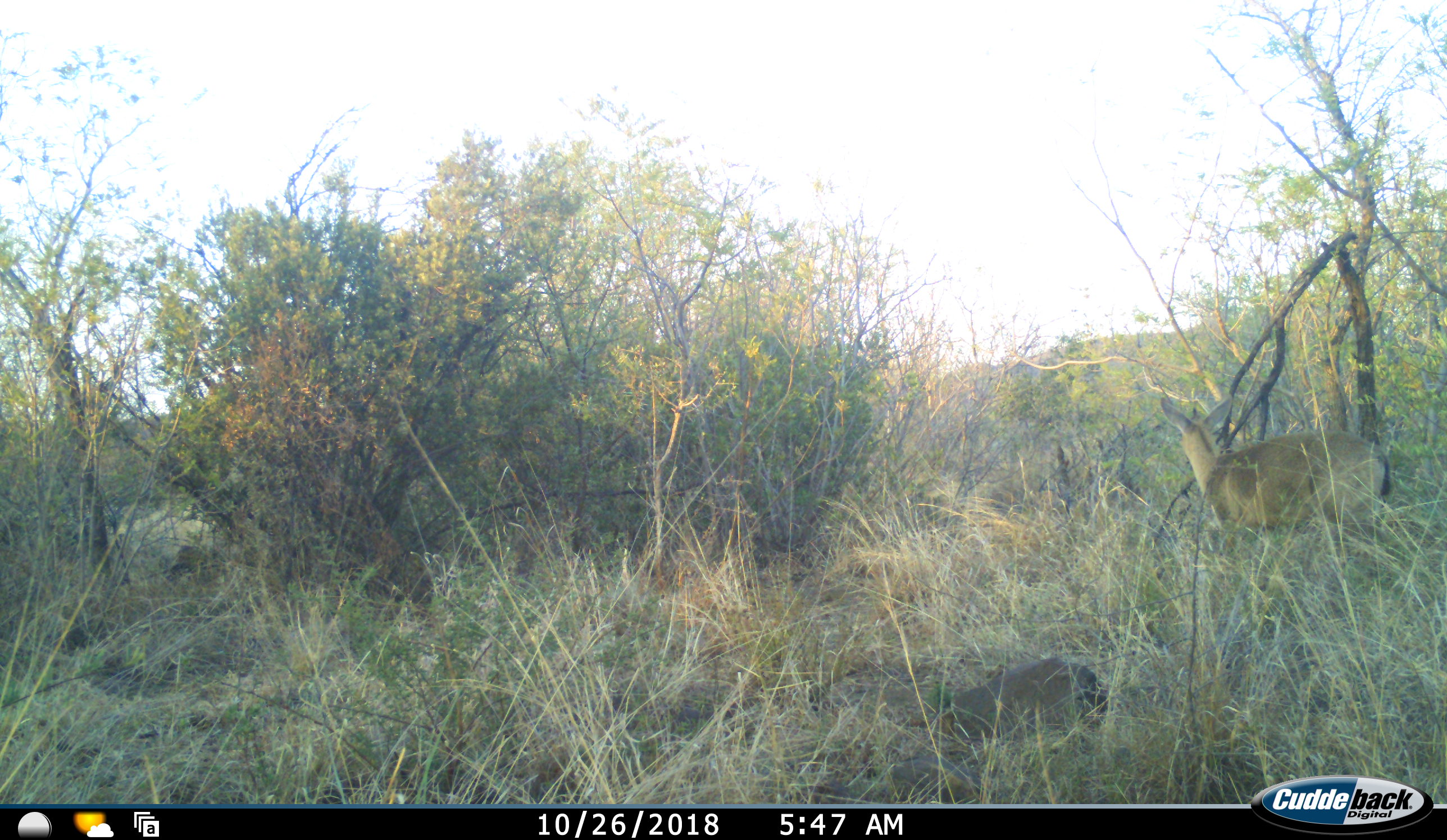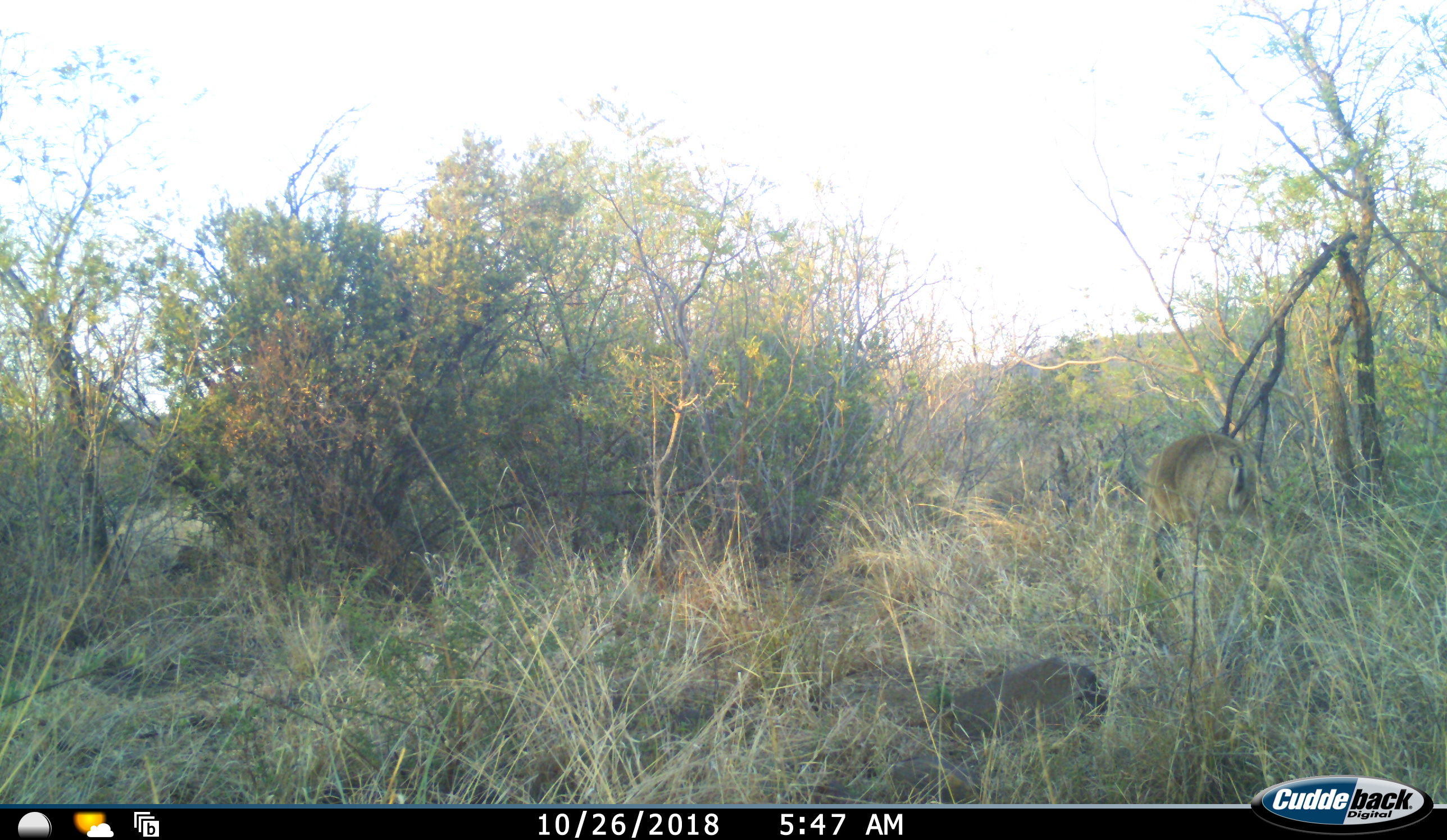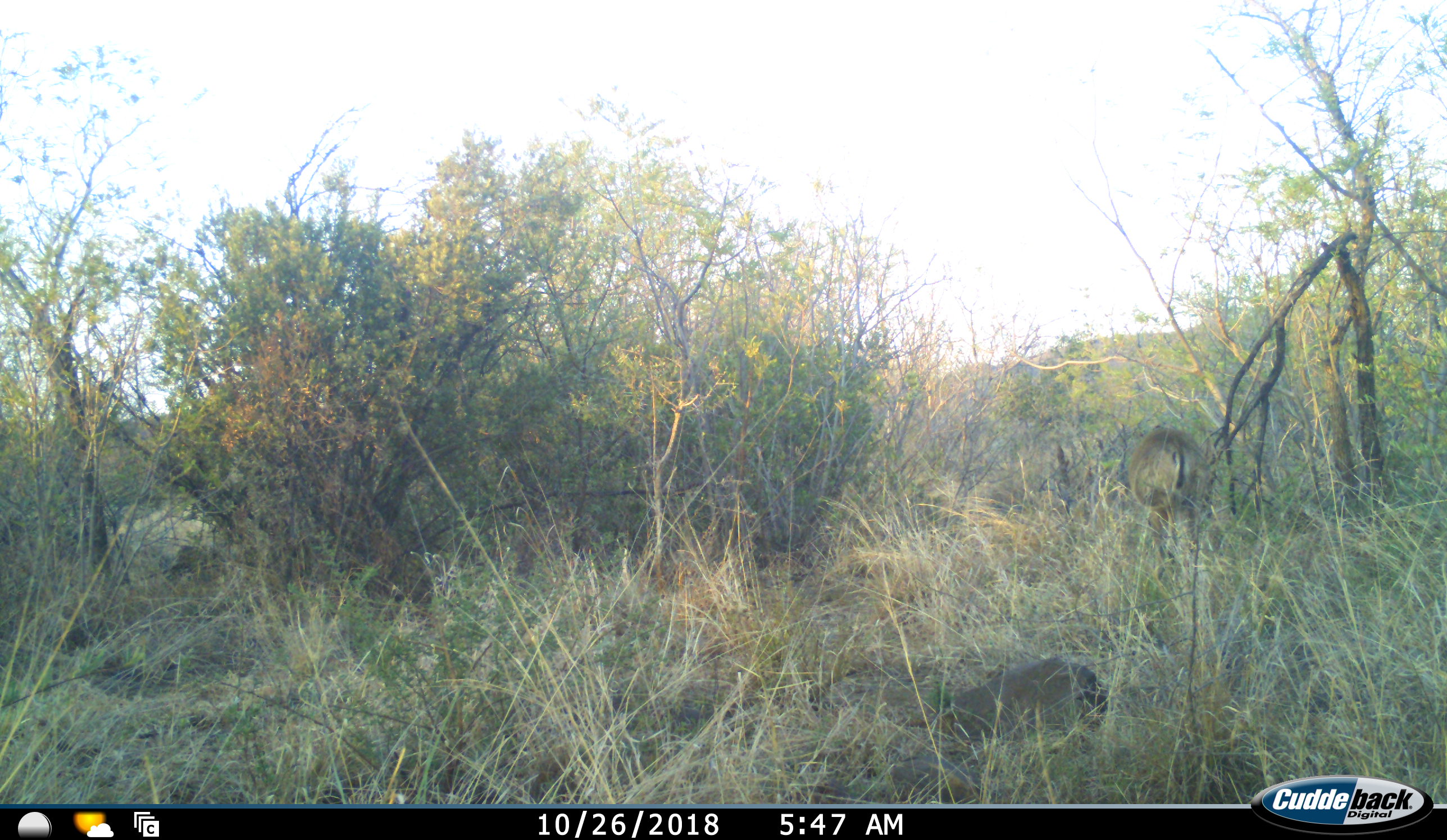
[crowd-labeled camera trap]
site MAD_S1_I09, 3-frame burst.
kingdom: Animalia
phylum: Chordata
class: Mammalia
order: Artiodactyla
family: Bovidae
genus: Sylvicapra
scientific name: Sylvicapra grimmia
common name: common duiker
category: duikercommongrey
Duikercommongrey (common duiker) (Sylvicapra grimmia), count 1. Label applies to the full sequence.